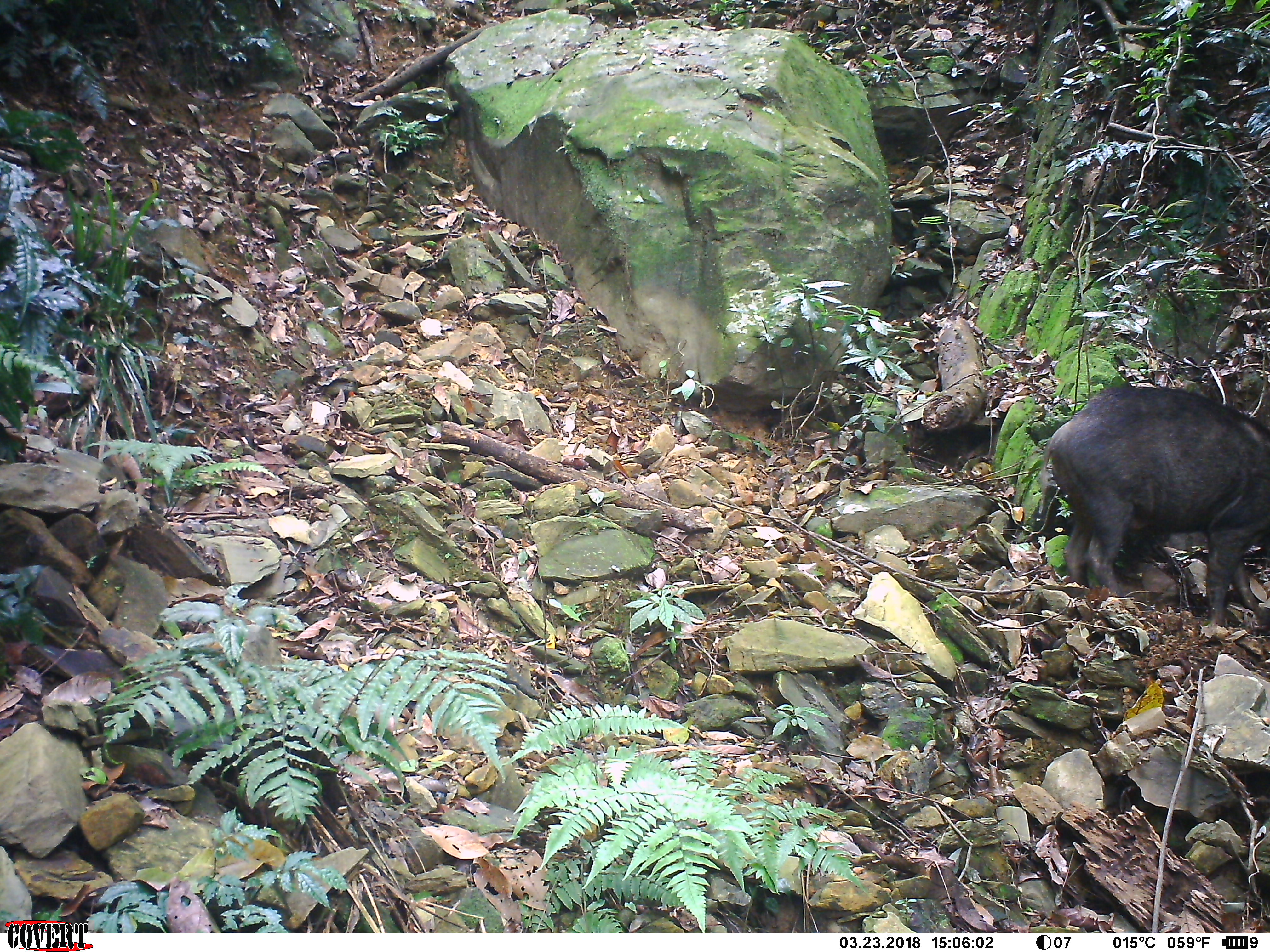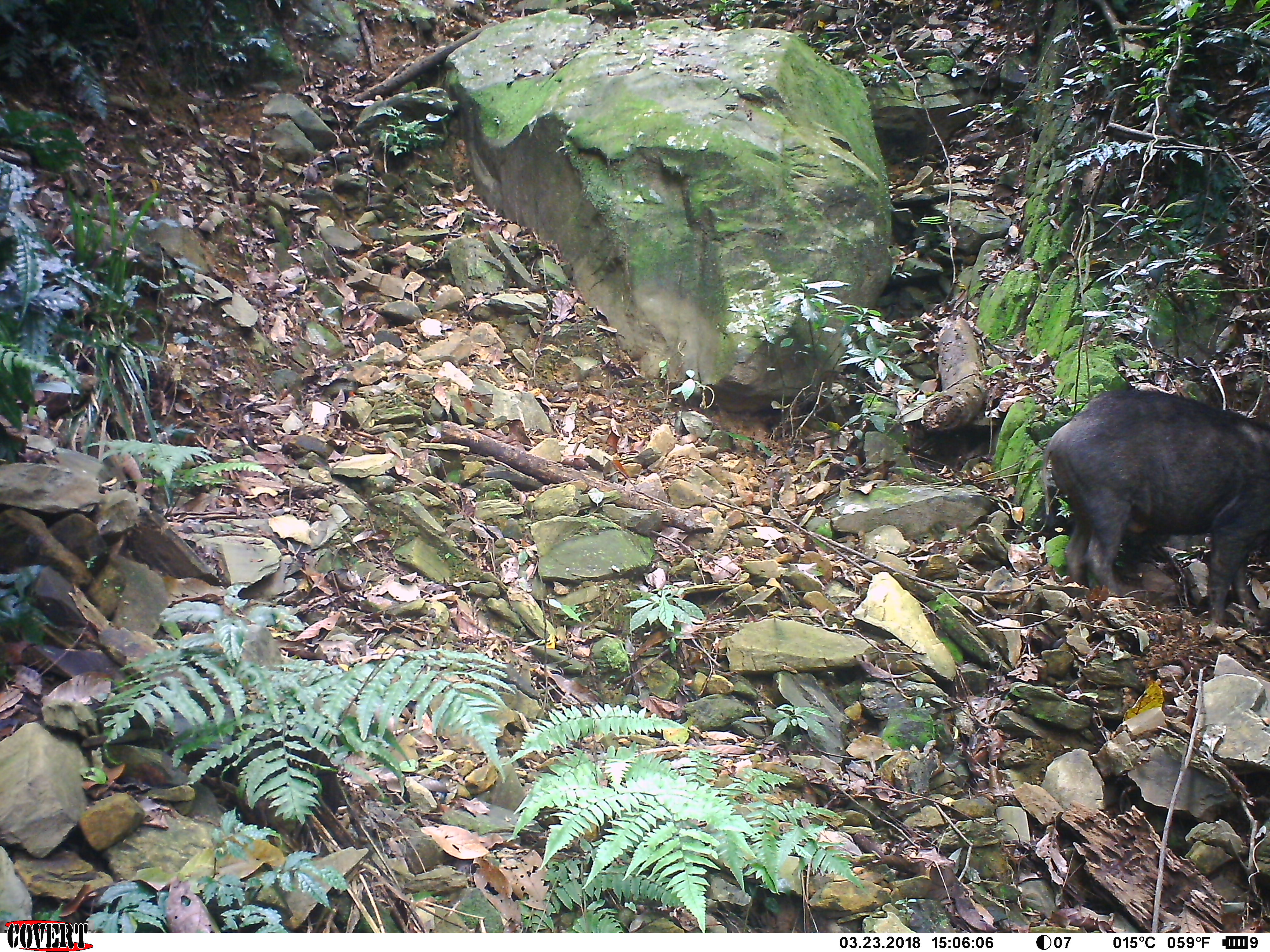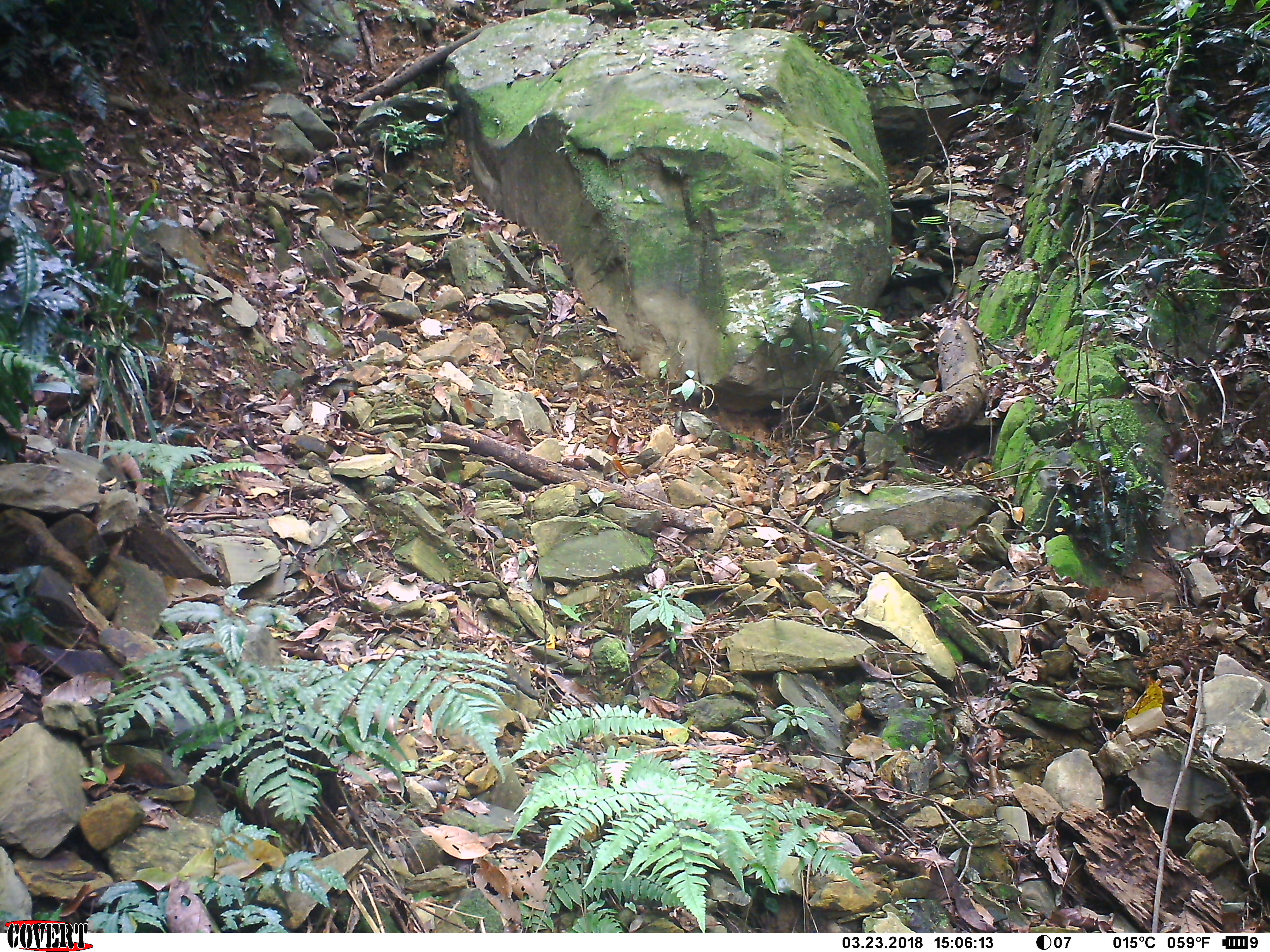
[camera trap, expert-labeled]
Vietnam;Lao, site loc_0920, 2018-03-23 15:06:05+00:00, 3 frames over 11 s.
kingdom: Animalia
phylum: Chordata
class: Mammalia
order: Artiodactyla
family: Suidae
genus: Sus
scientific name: Sus scrofa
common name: eurasian wild pig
Eurasian wild pig (Sus scrofa). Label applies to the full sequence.